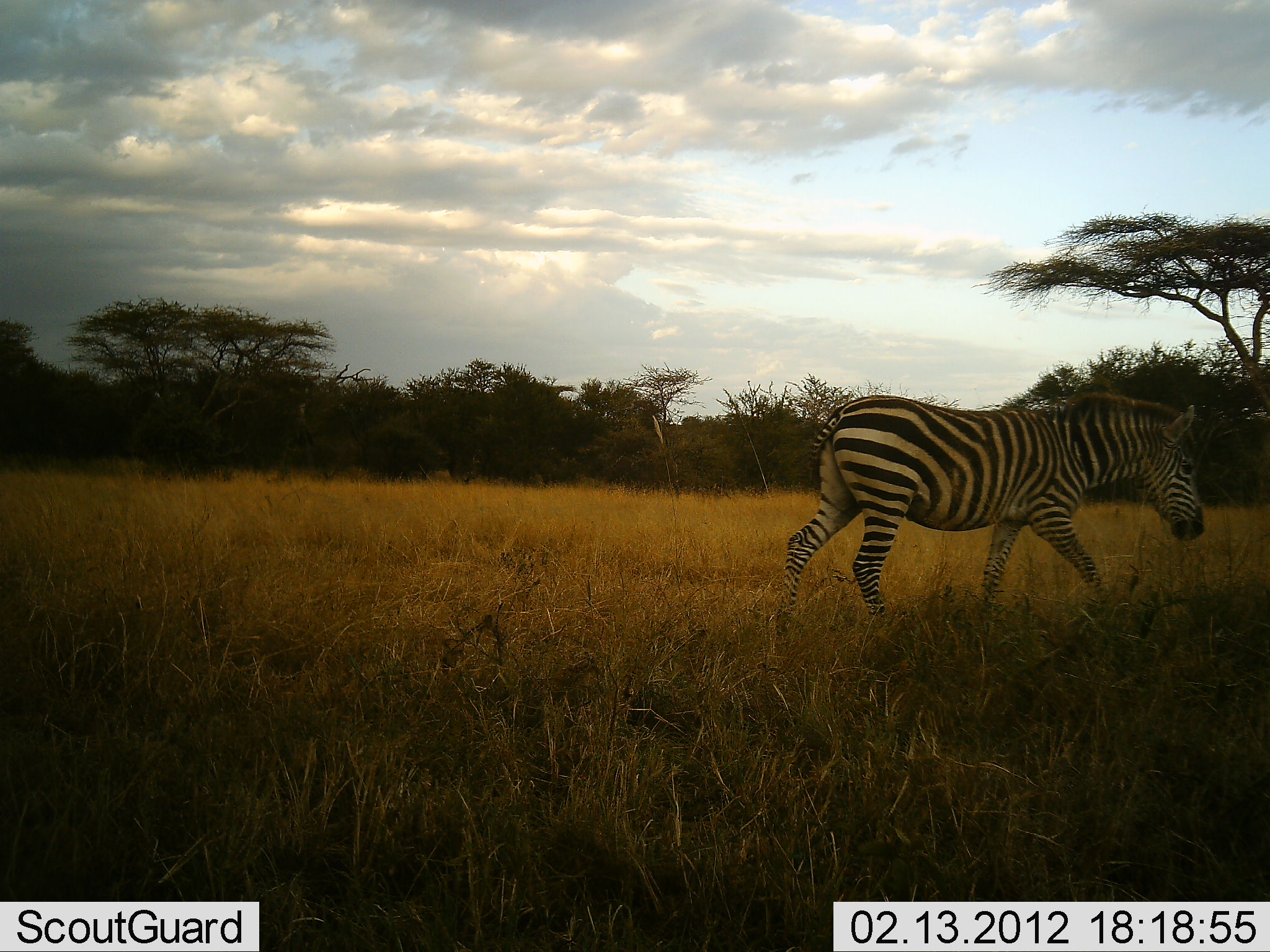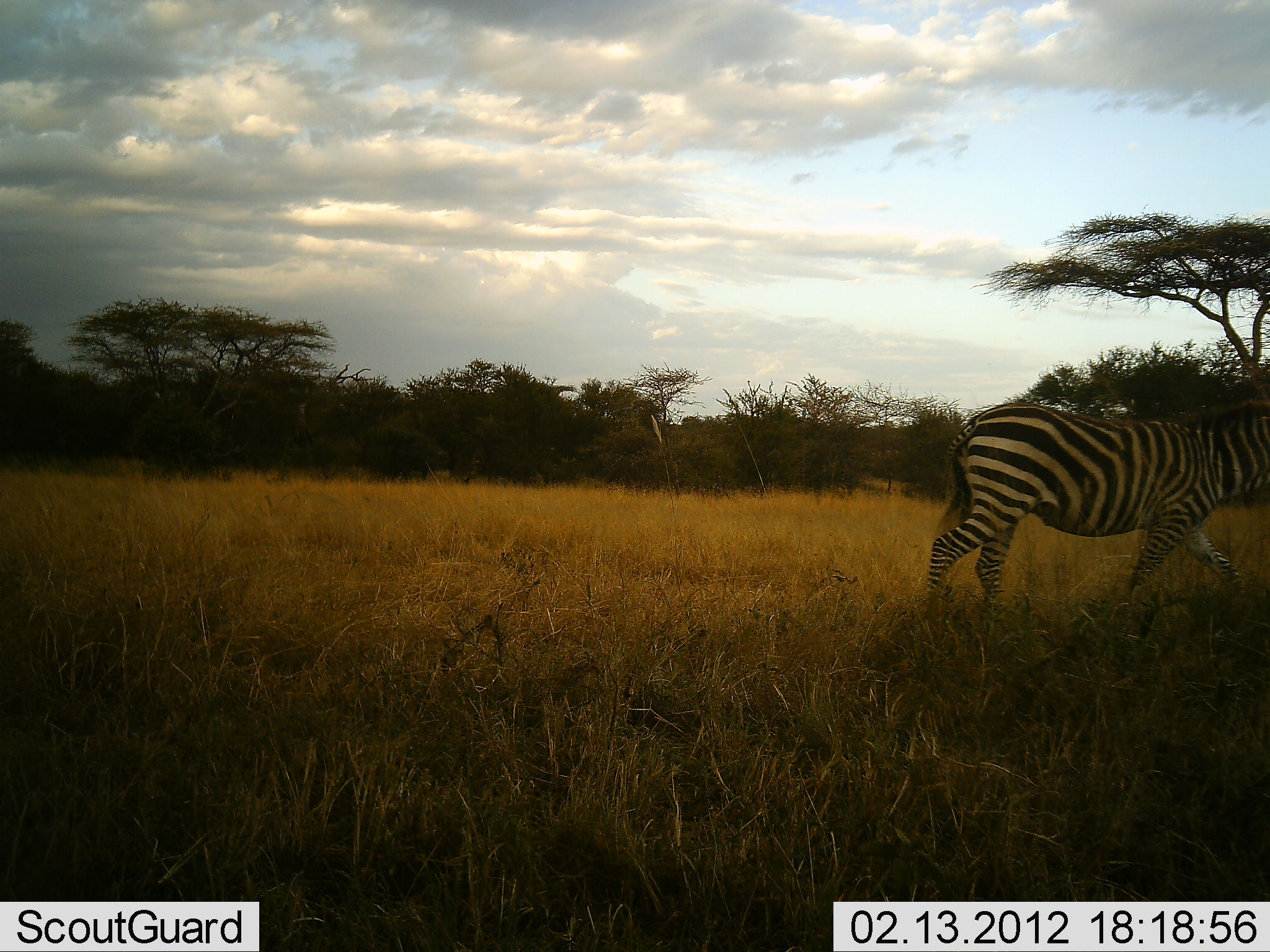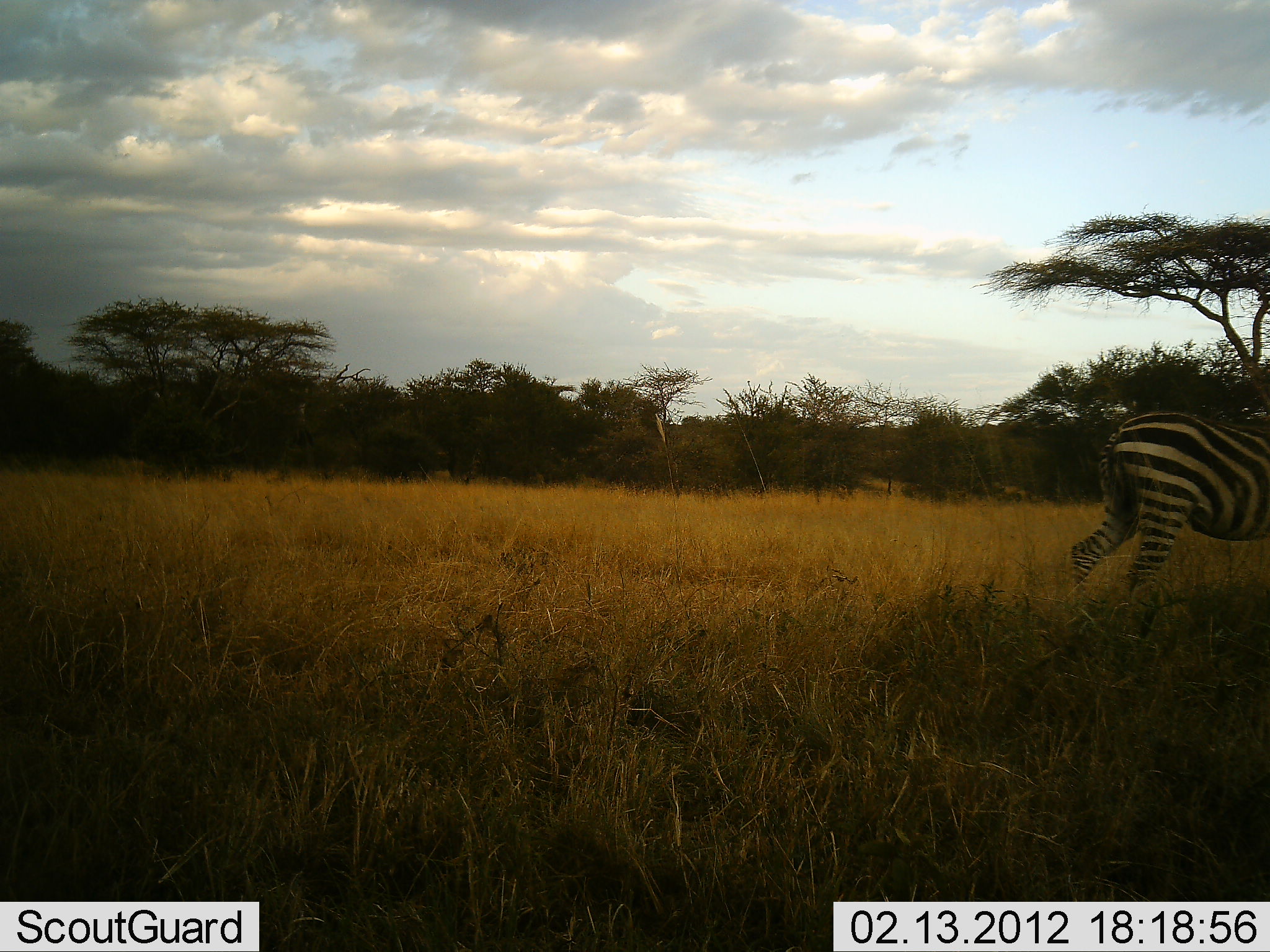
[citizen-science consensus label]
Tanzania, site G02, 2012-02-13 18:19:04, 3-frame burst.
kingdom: Animalia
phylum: Chordata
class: Mammalia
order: Perissodactyla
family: Equidae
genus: Equus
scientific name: Equus quagga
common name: plains zebra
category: zebra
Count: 1.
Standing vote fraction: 6%.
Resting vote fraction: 0%.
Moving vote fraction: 100%.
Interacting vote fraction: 0%.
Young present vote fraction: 0%.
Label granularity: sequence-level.